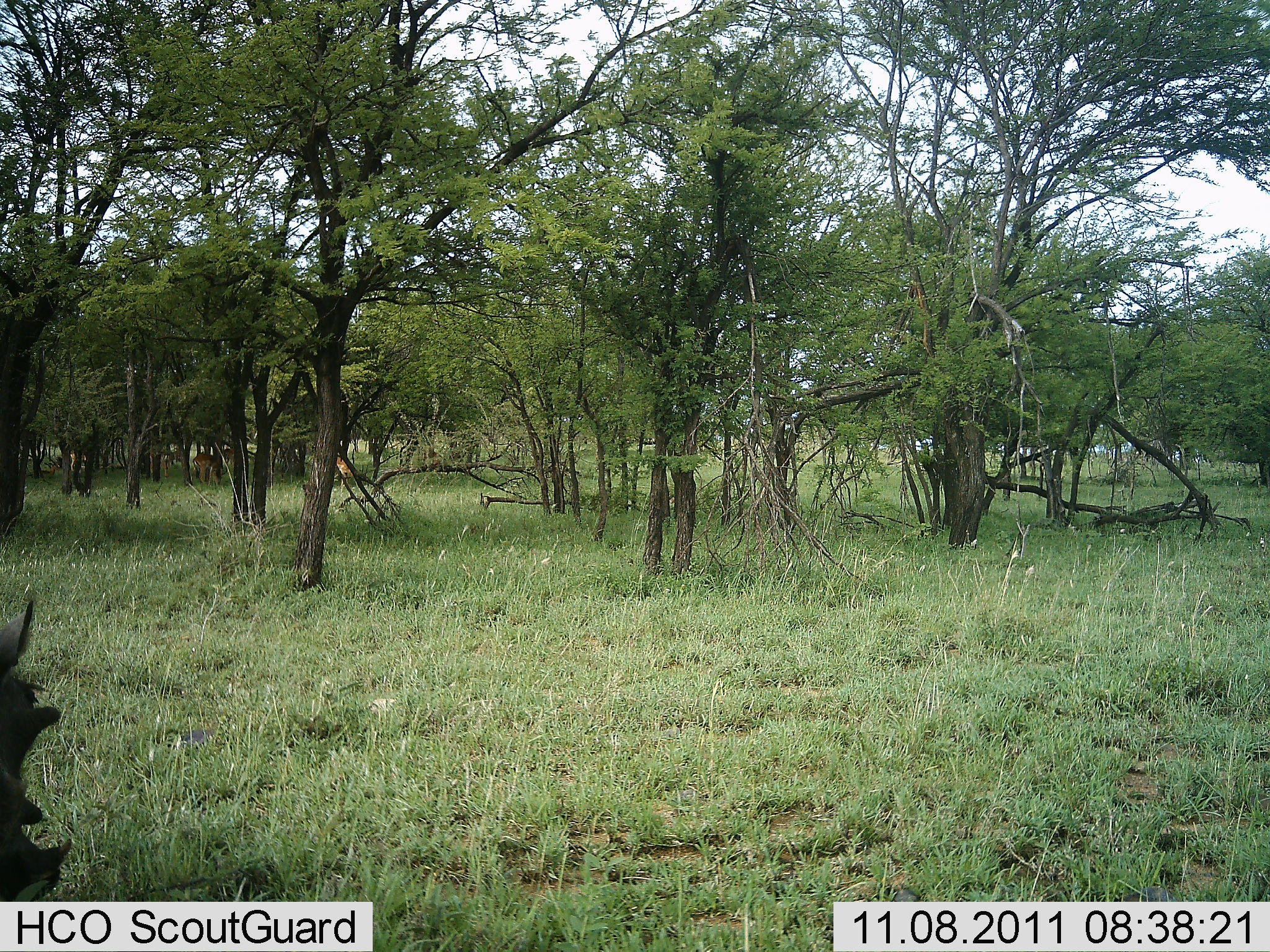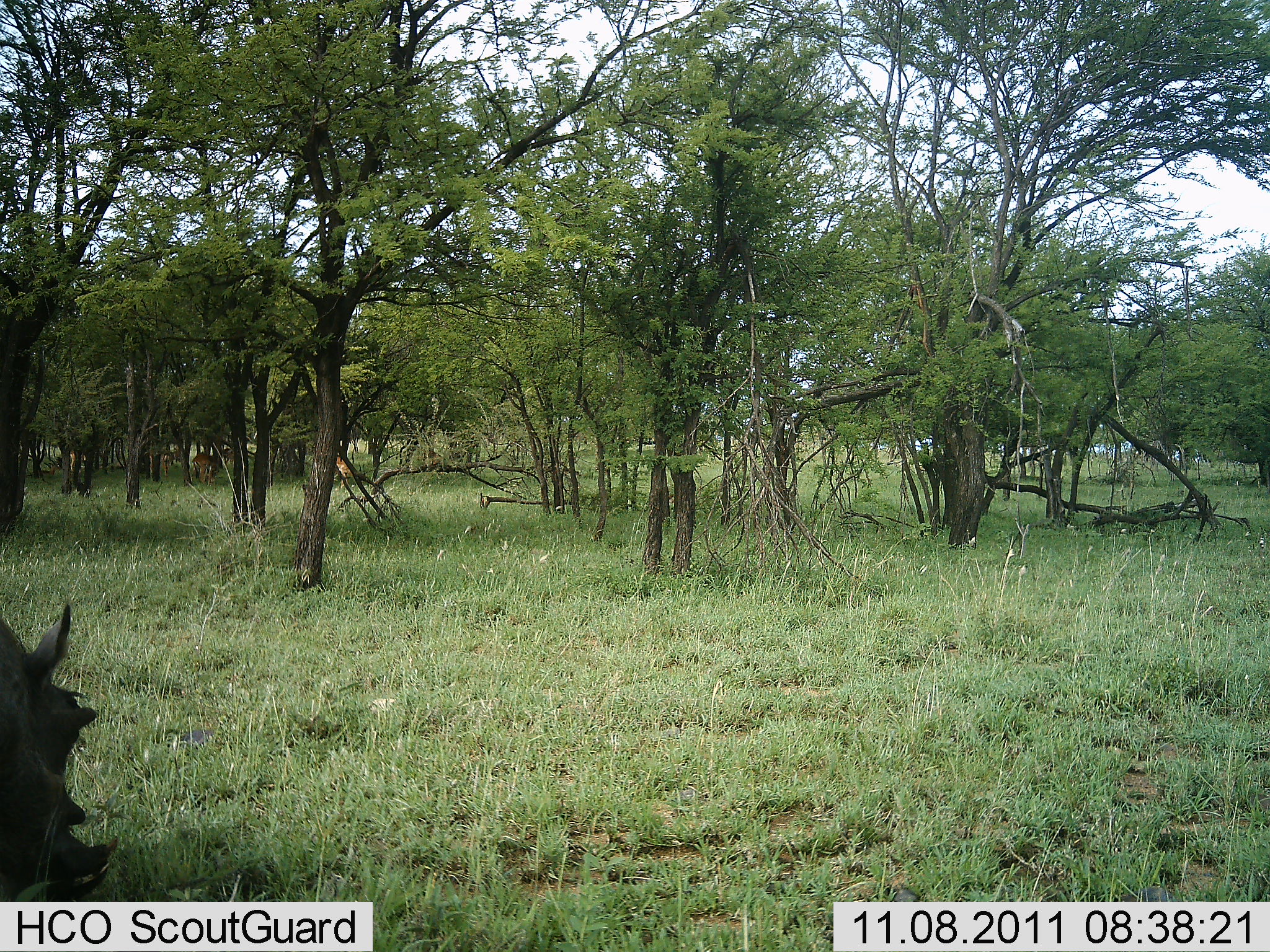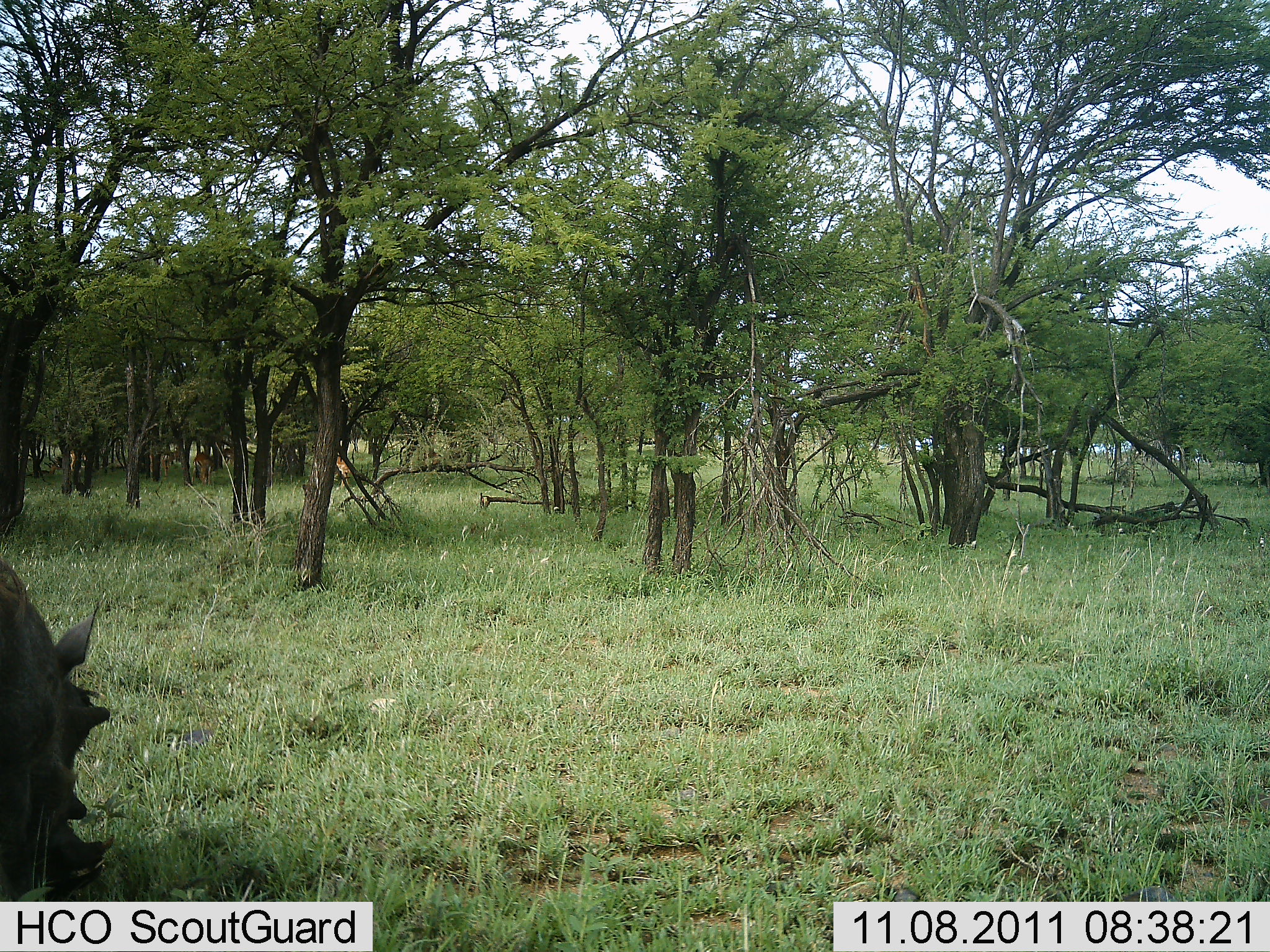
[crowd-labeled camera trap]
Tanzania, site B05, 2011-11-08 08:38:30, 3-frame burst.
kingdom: Animalia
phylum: Chordata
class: Mammalia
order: Artiodactyla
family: Suidae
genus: Phacochoerus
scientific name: Phacochoerus africanus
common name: warthog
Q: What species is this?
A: Warthog (Phacochoerus africanus).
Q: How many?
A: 1.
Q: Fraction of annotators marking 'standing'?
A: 40%.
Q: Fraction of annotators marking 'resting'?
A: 0%.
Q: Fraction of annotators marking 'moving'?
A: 20%.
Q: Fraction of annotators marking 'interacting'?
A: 0%.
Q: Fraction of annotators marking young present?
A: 0%.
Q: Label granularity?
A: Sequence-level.